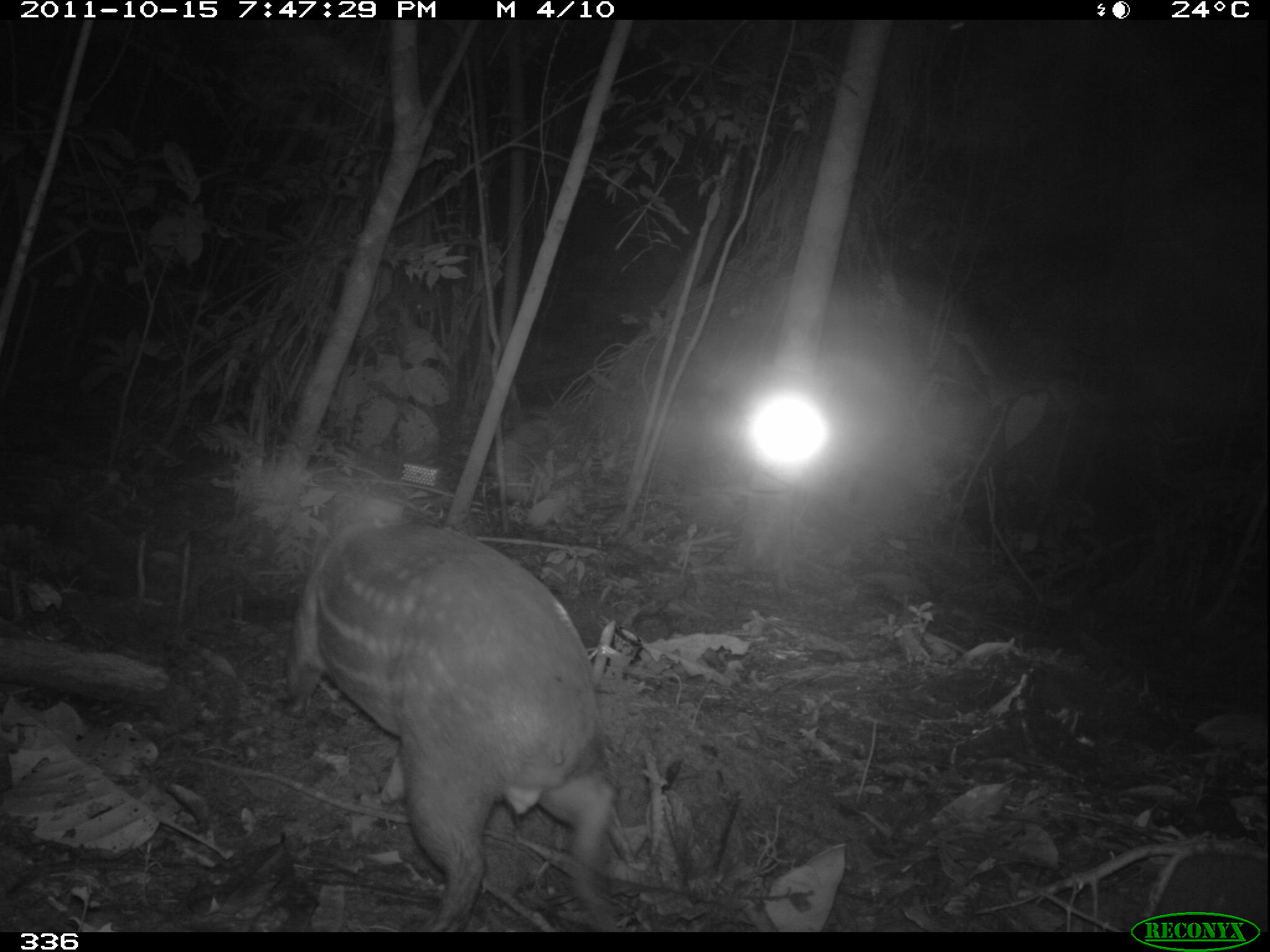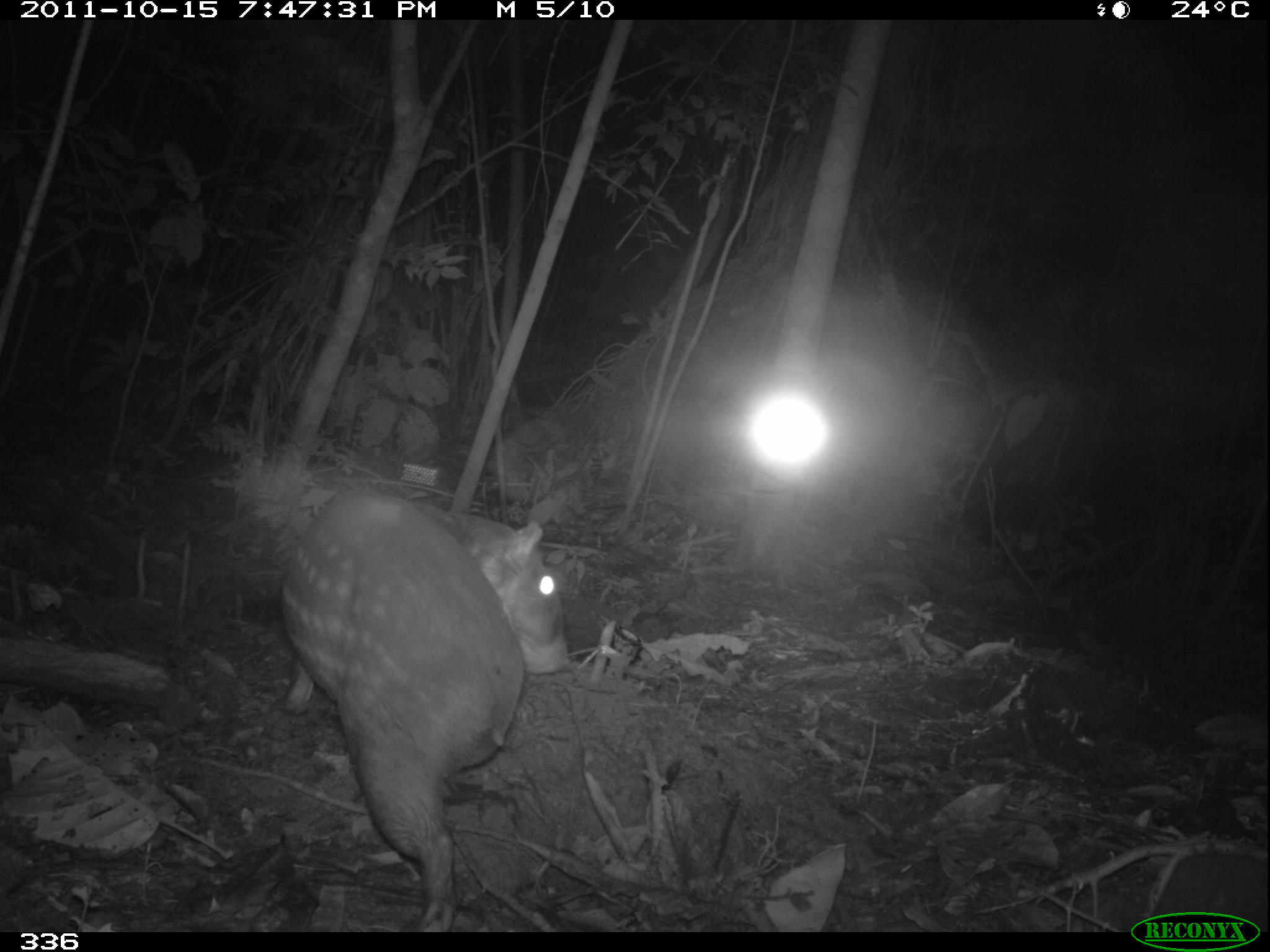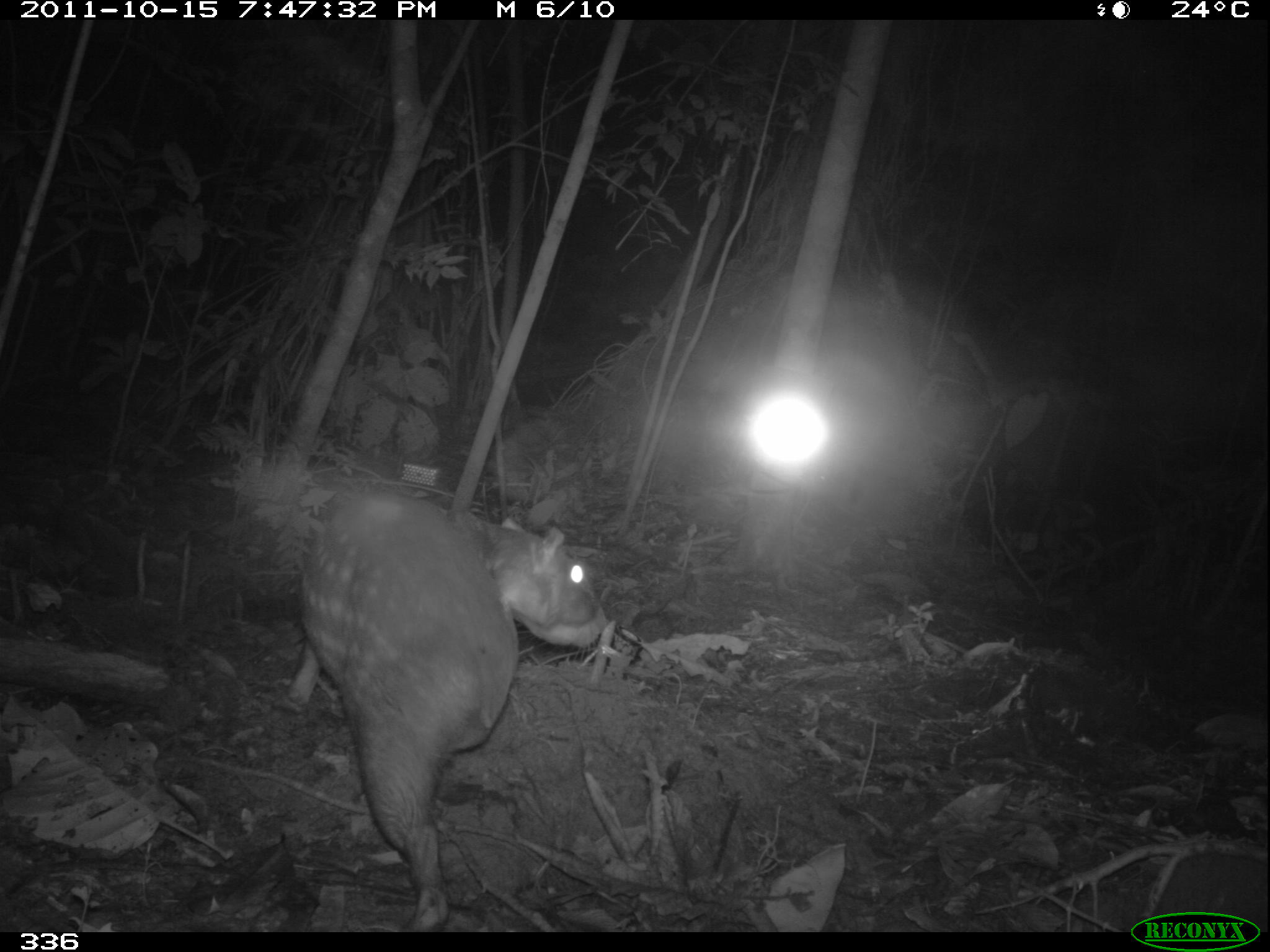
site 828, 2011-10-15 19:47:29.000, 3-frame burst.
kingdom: Animalia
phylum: Chordata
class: Mammalia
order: Rodentia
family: Cuniculidae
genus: Cuniculus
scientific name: Cuniculus paca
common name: spotted paca